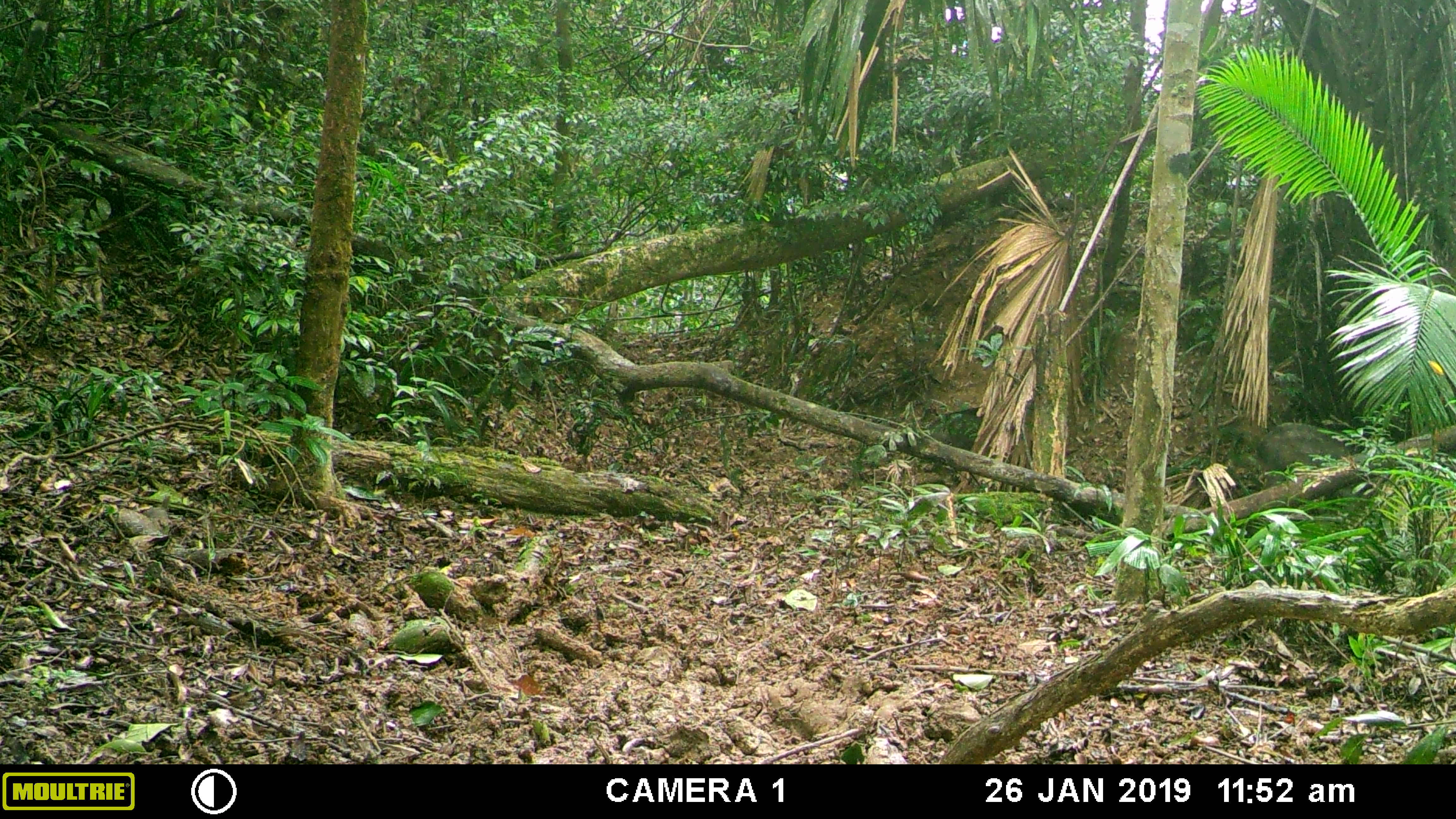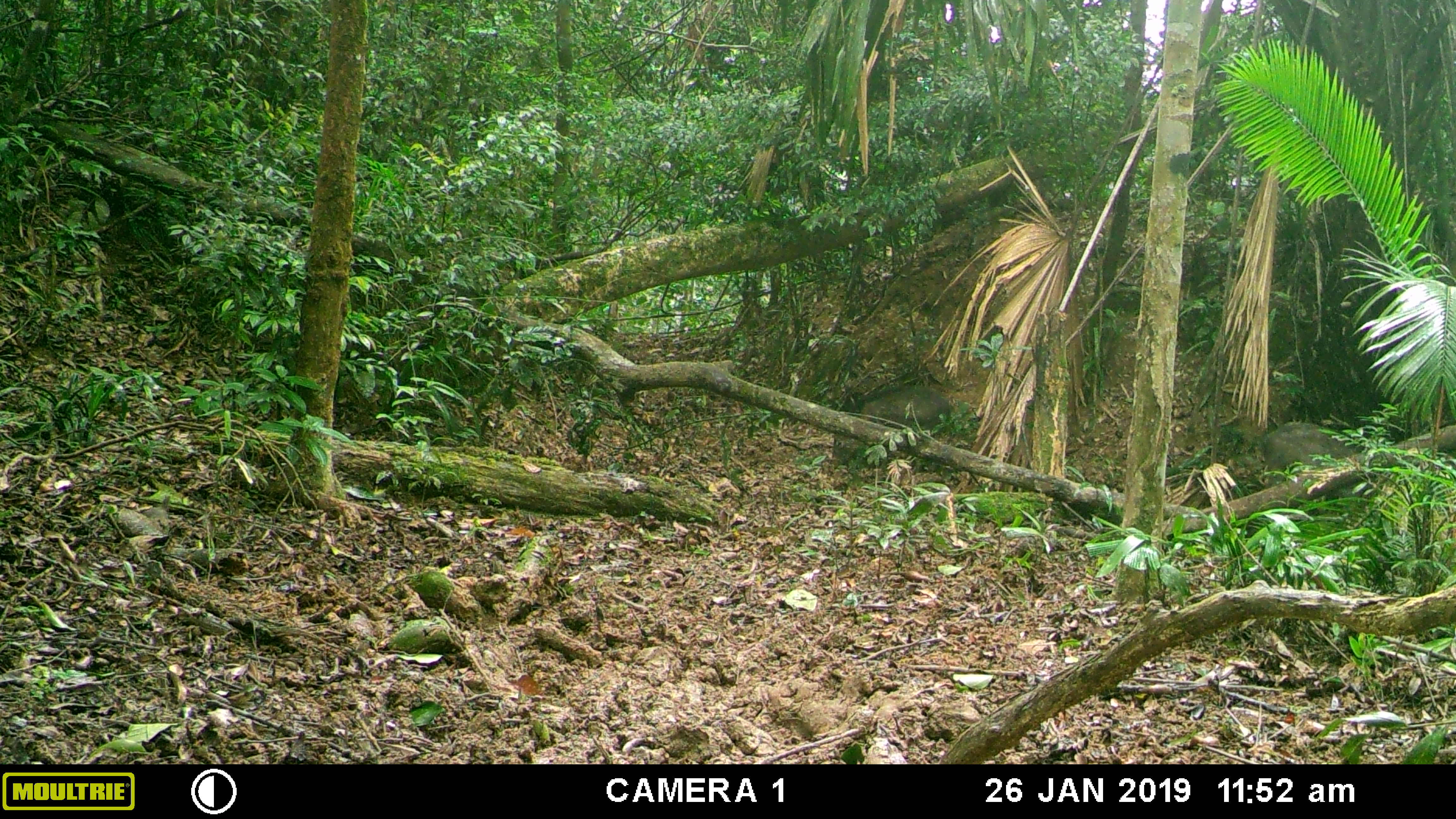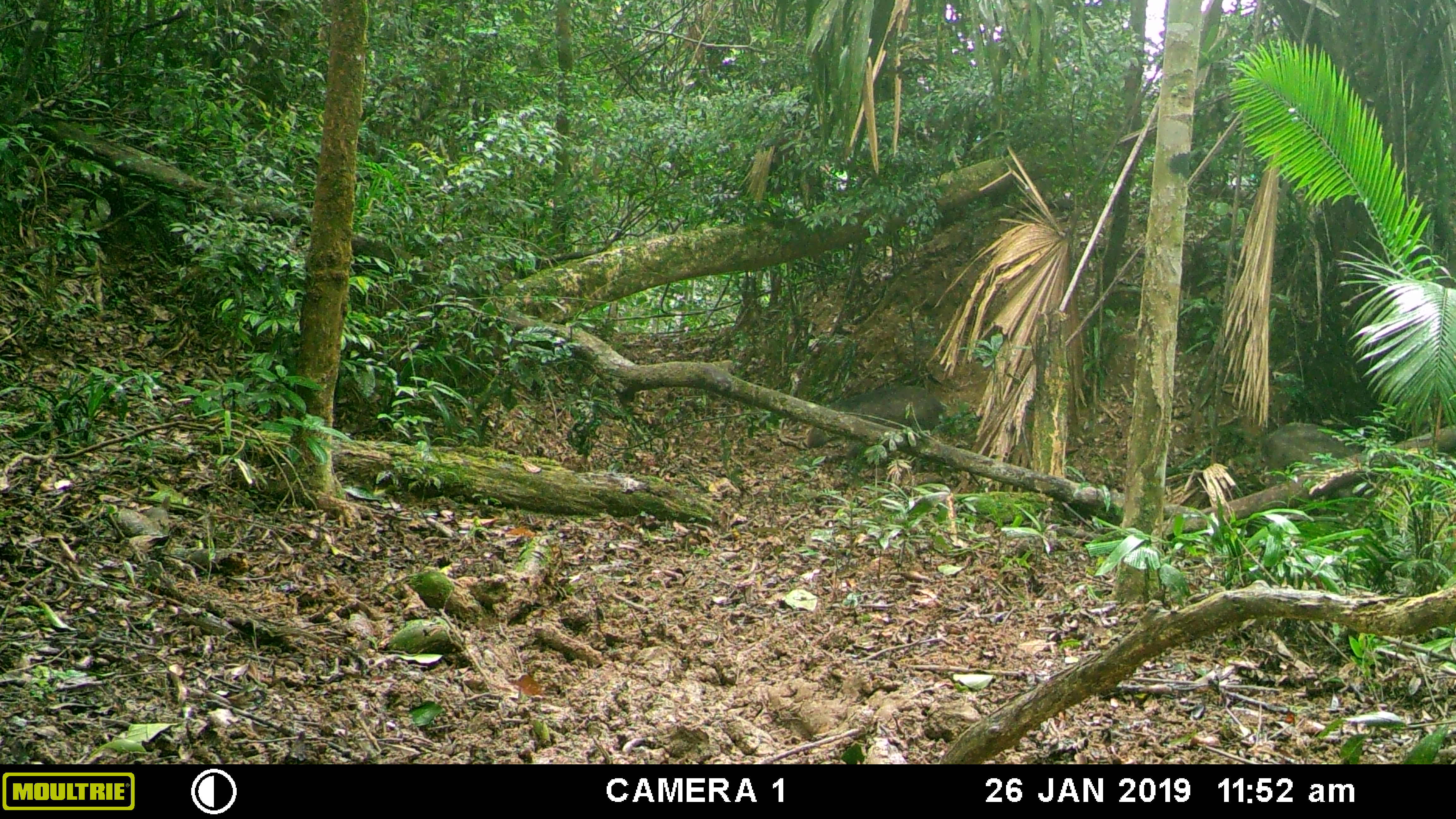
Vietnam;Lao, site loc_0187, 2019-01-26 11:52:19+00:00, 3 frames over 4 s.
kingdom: Animalia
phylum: Chordata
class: Mammalia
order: Artiodactyla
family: Suidae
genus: Sus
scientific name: Sus scrofa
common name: eurasian wild pig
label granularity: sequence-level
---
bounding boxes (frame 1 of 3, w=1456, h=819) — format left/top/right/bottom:
eurasian wild pig: 1219/421/1368/489; 925/407/988/485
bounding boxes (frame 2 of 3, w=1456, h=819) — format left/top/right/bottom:
eurasian wild pig: 834/386/954/467; 1235/423/1370/490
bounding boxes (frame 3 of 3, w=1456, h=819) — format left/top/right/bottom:
eurasian wild pig: 805/386/948/460; 1235/422/1365/490